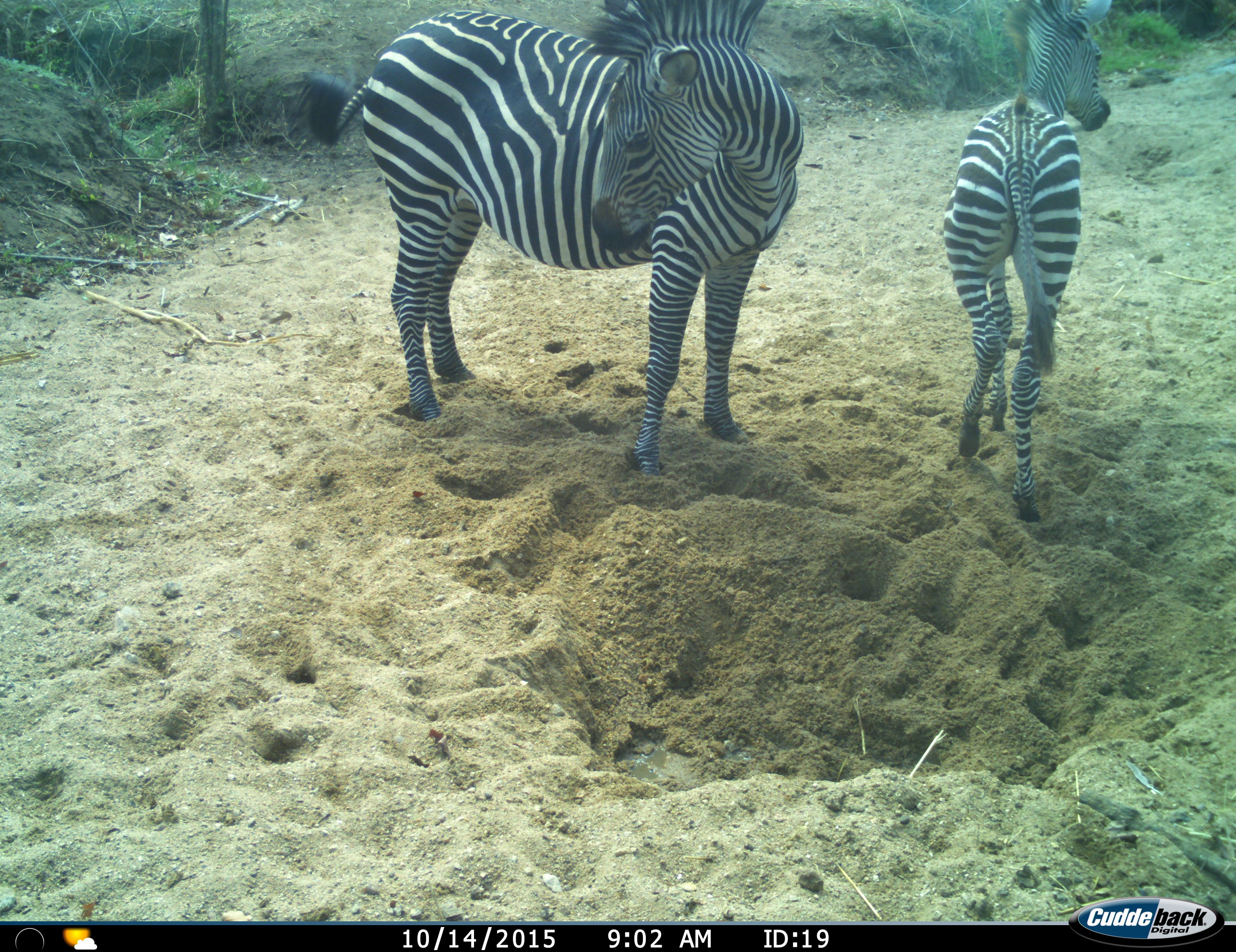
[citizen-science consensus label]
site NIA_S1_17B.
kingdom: Animalia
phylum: Chordata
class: Mammalia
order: Perissodactyla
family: Equidae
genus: Equus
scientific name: Equus quagga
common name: plains zebra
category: zebraplains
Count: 2.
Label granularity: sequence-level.